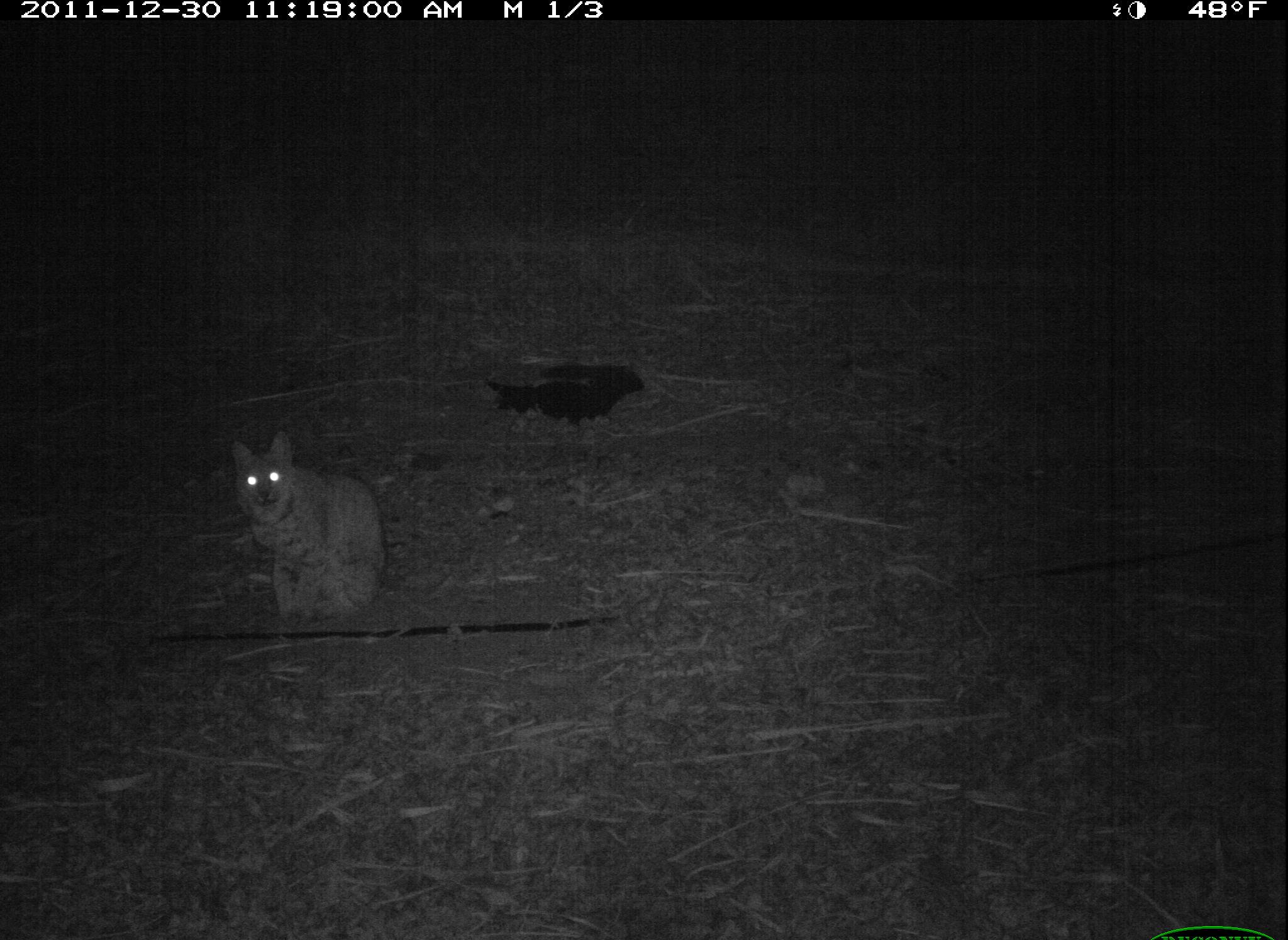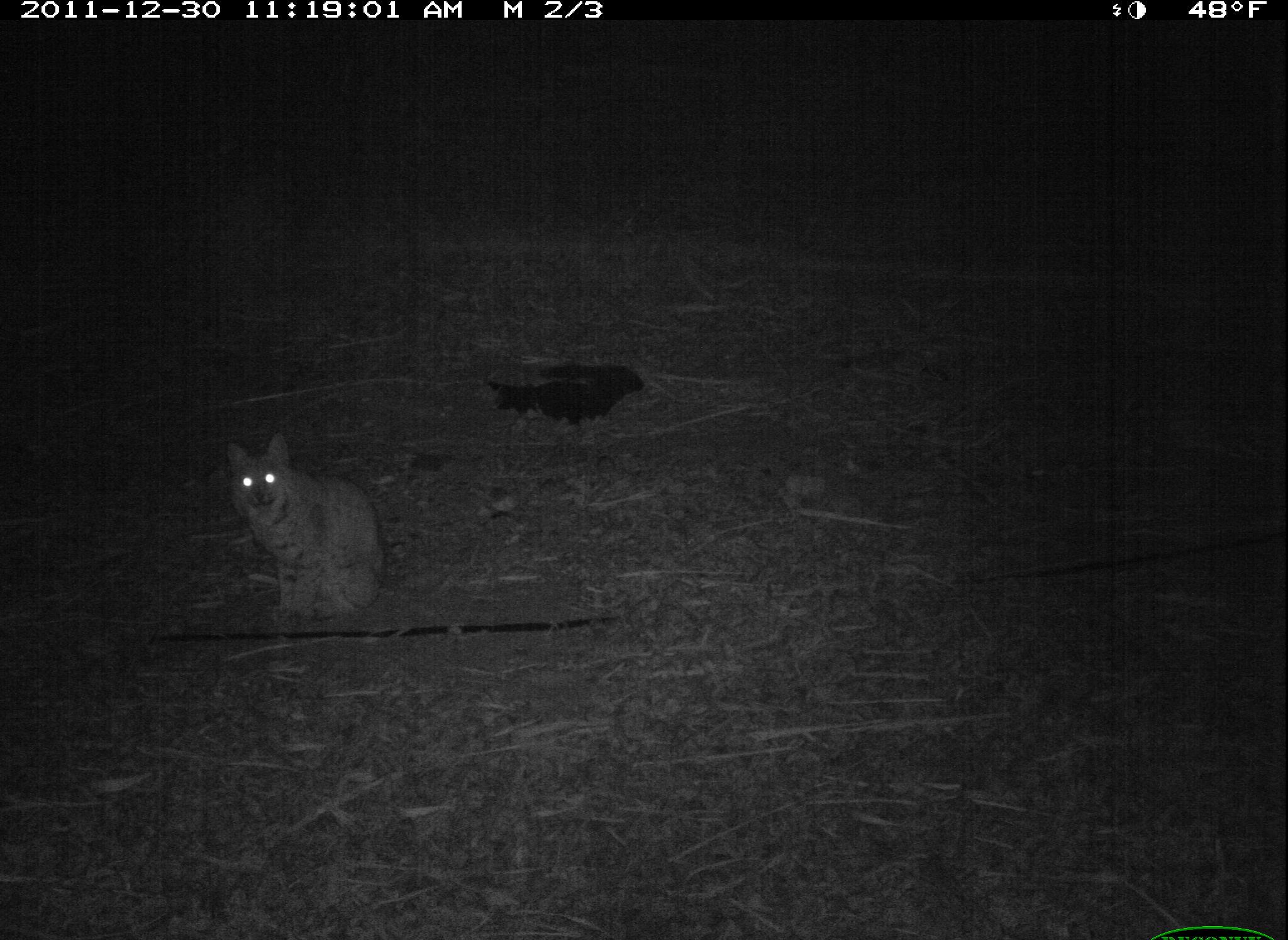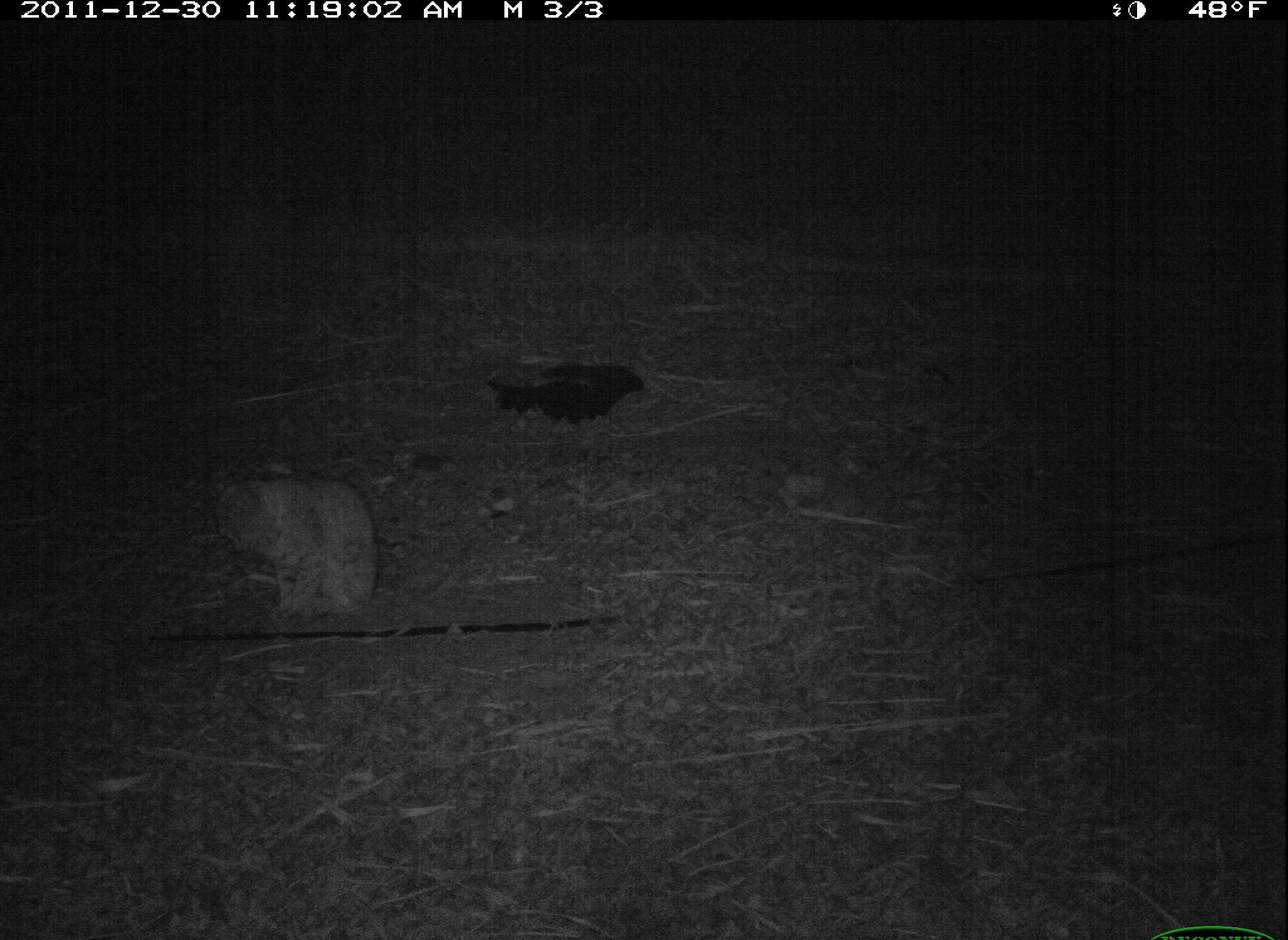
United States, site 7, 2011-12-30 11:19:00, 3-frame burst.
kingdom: Animalia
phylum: Chordata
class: Mammalia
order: Carnivora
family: Felidae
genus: Lynx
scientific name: Lynx rufus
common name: bobcat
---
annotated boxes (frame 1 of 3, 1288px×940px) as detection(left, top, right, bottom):
bobcat: detection(204, 411, 419, 646)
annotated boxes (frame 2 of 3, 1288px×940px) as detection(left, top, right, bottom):
bobcat: detection(227, 417, 386, 622)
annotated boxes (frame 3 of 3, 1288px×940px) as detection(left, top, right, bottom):
bobcat: detection(193, 457, 396, 628)